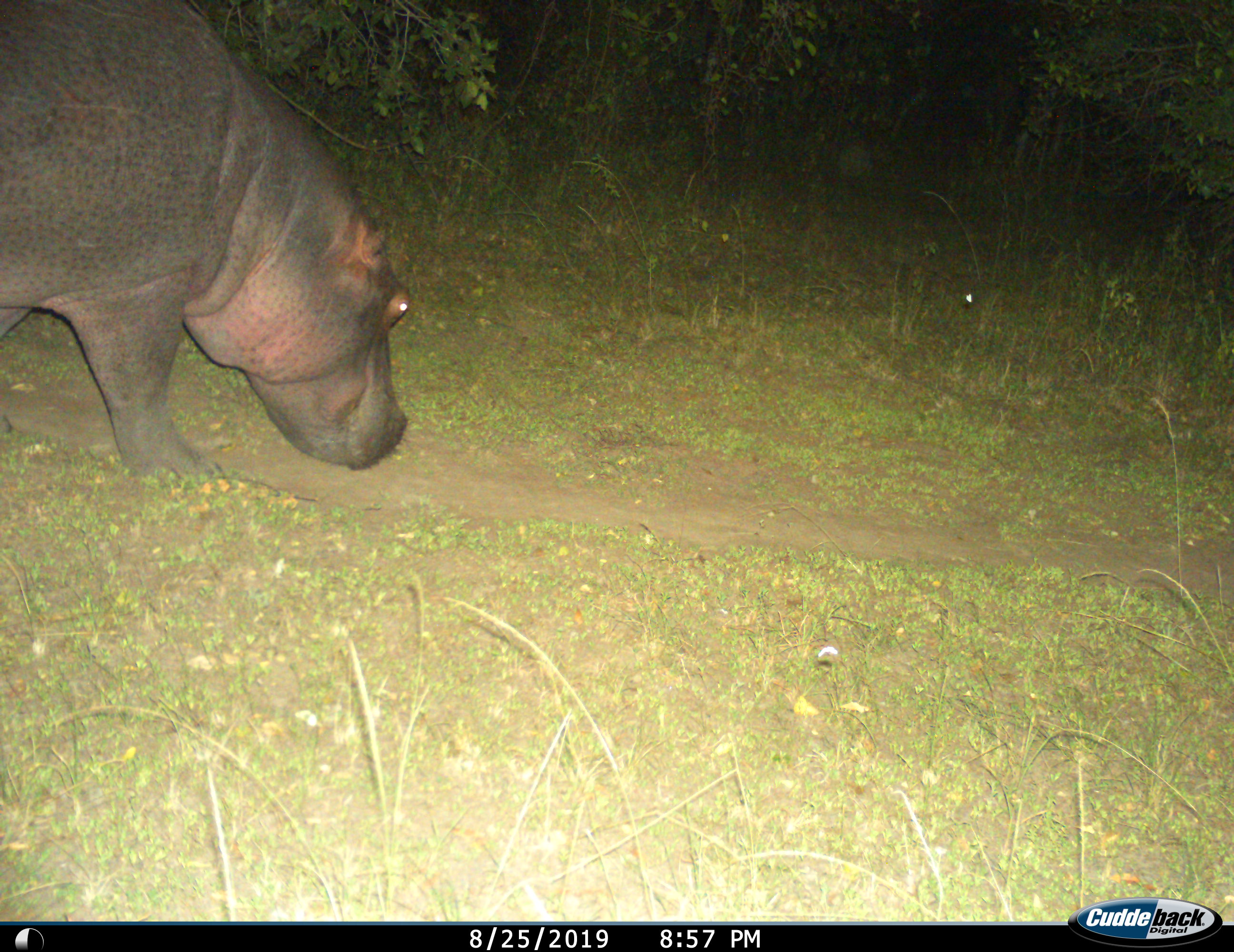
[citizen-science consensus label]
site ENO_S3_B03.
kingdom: Animalia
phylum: Chordata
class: Mammalia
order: Artiodactyla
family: Hippopotamidae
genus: Hippopotamus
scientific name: Hippopotamus amphibius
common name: hippopotamus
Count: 1.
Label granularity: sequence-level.